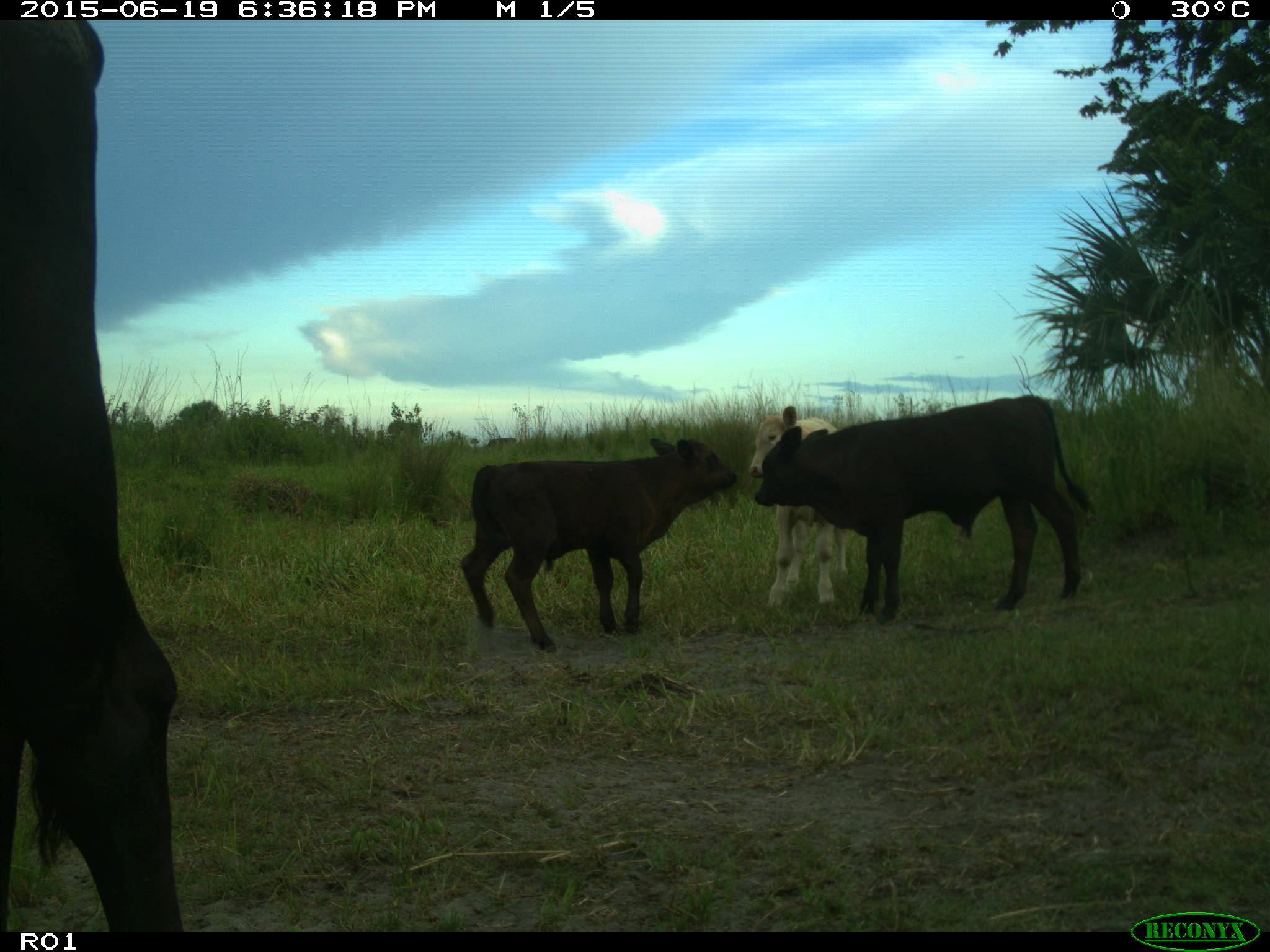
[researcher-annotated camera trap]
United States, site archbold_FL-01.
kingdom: Animalia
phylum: Chordata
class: Mammalia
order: Artiodactyla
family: Bovidae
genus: Bos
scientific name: Bos taurus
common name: domestic cow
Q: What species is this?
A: Bos taurus (domestic cow).